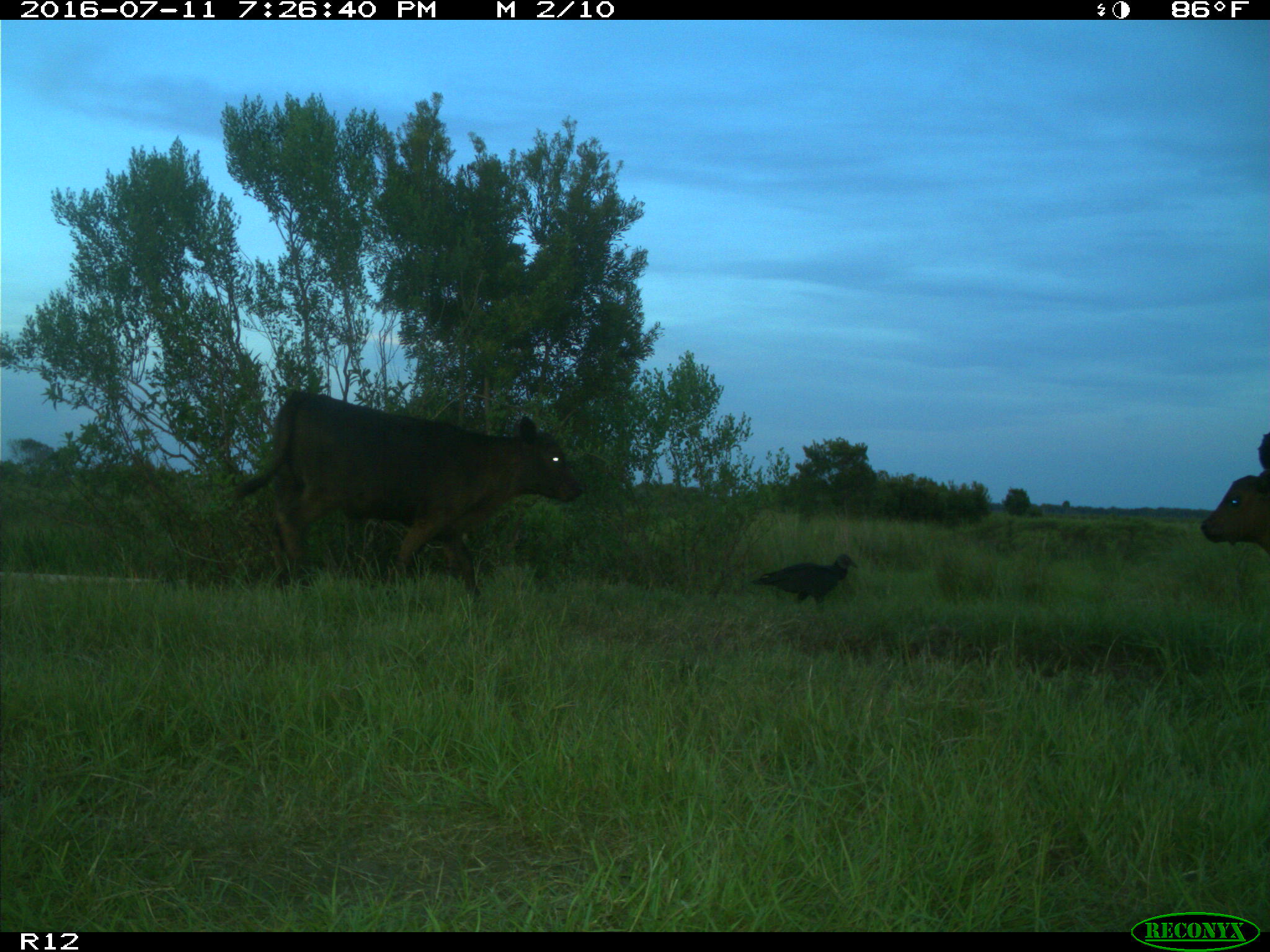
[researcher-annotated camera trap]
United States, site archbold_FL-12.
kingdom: Animalia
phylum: Chordata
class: Mammalia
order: Artiodactyla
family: Bovidae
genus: Bos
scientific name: Bos taurus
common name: domestic cow